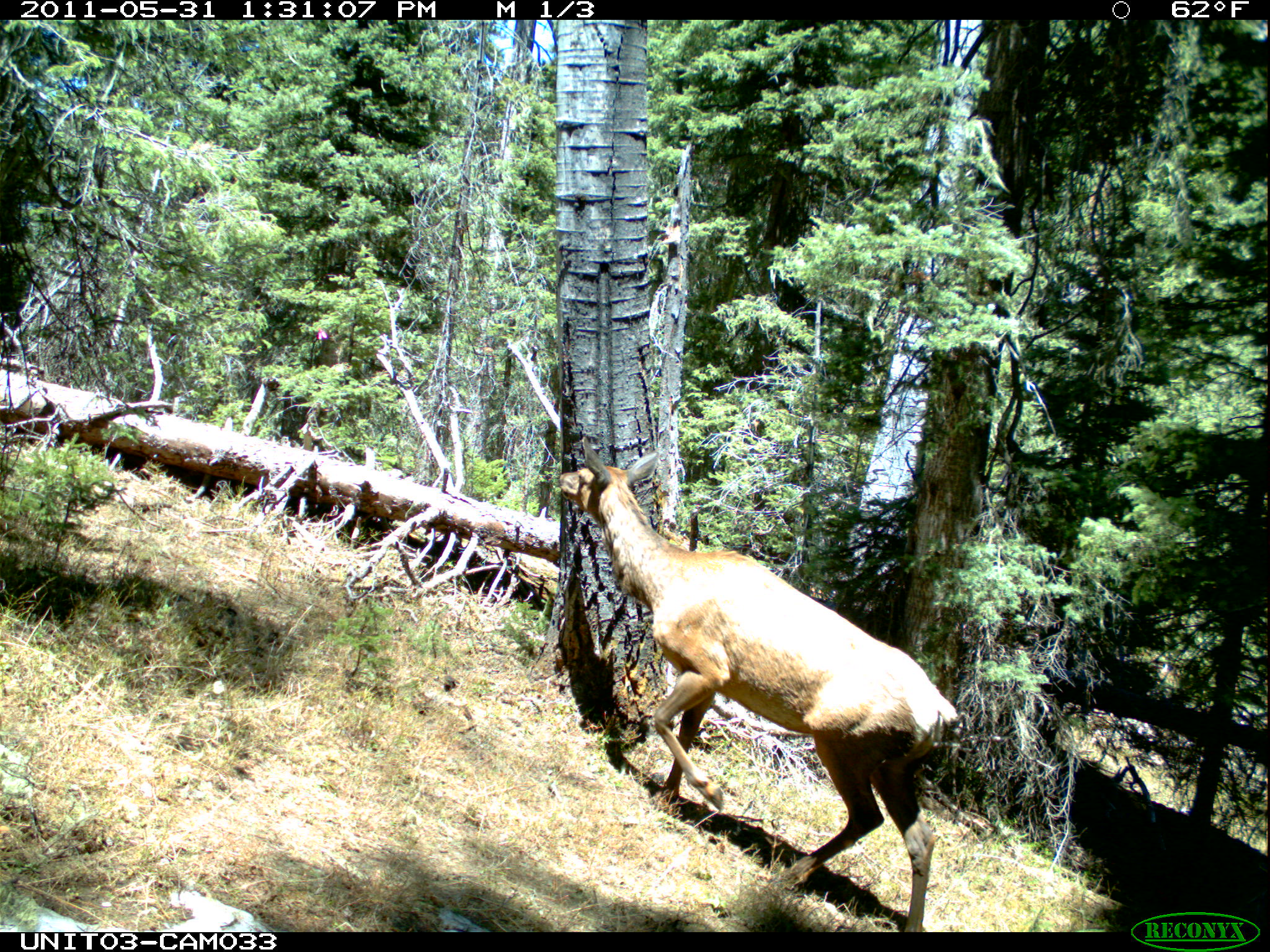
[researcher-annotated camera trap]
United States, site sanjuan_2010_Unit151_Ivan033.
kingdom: Animalia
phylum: Chordata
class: Mammalia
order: Artiodactyla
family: Cervidae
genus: Cervus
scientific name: Cervus elaphus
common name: red deer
Cervus elaphus (red deer).